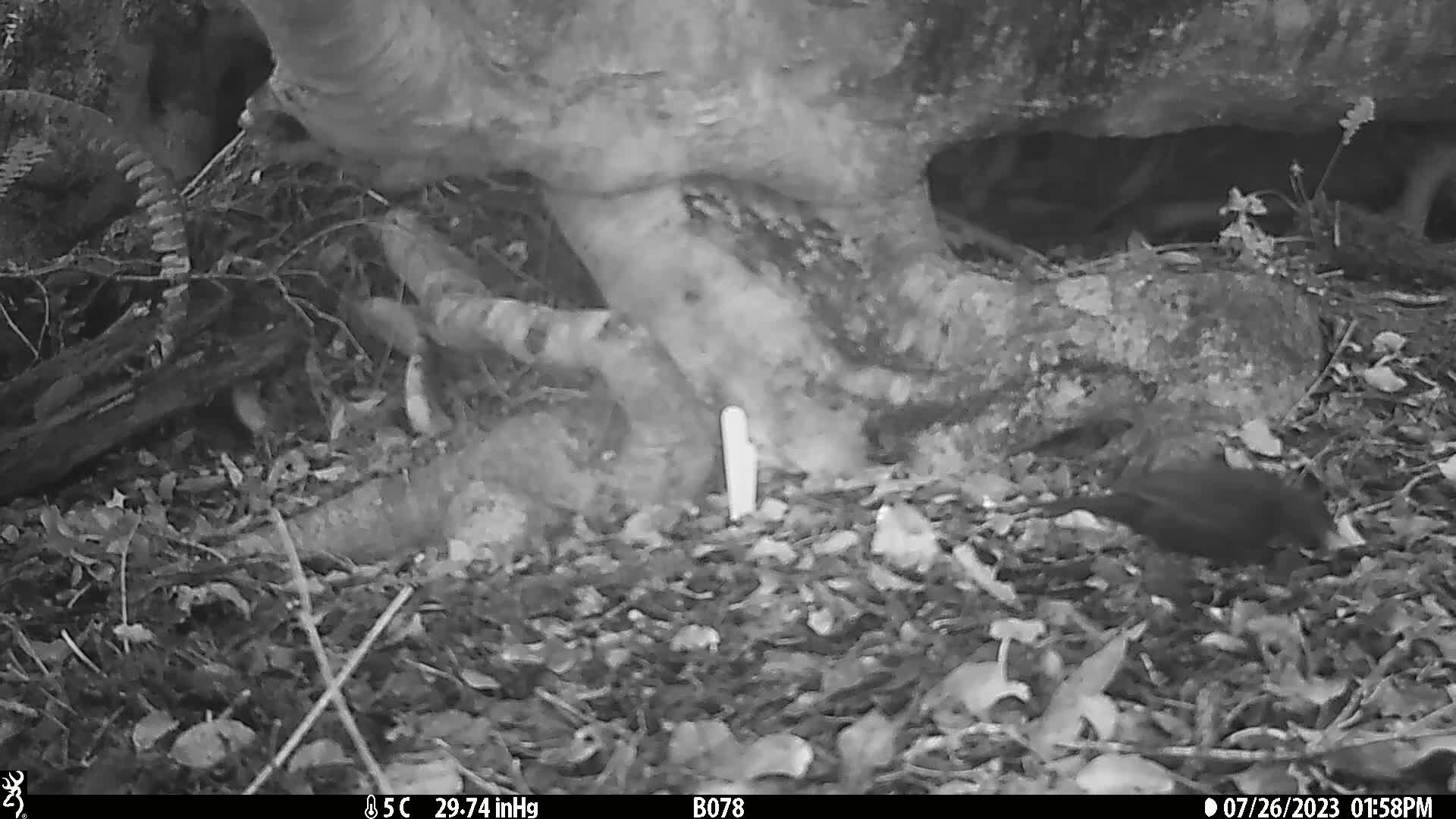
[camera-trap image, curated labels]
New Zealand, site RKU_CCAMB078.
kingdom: Animalia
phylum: Chordata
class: Aves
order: Passeriformes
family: Turdidae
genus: Turdus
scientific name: Turdus merula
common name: eurasian blackbird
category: blackbird